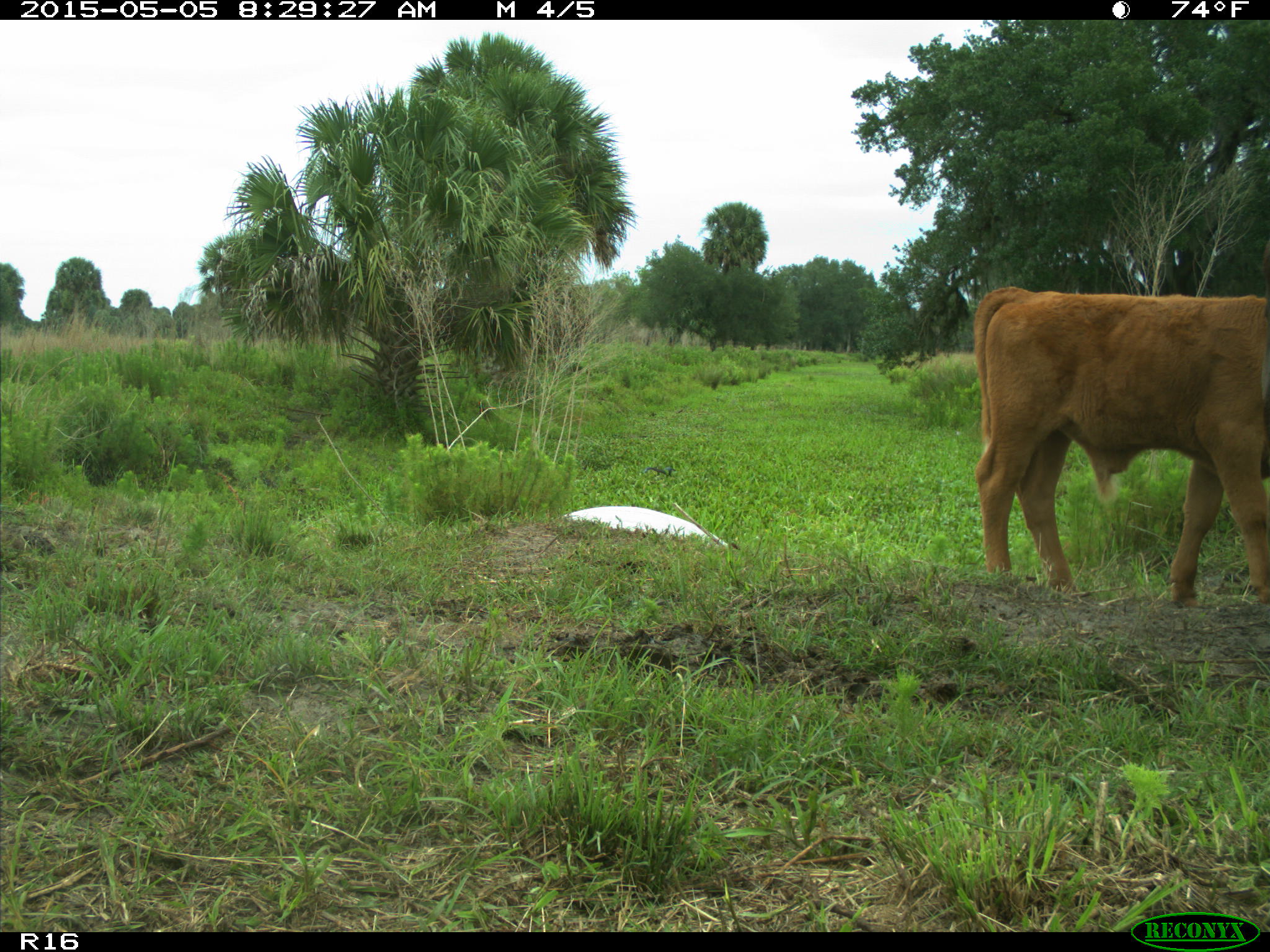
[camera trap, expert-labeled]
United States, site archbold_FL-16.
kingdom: Animalia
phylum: Chordata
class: Mammalia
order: Artiodactyla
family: Bovidae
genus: Bos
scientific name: Bos taurus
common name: domestic cow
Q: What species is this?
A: Bos taurus (domestic cow).